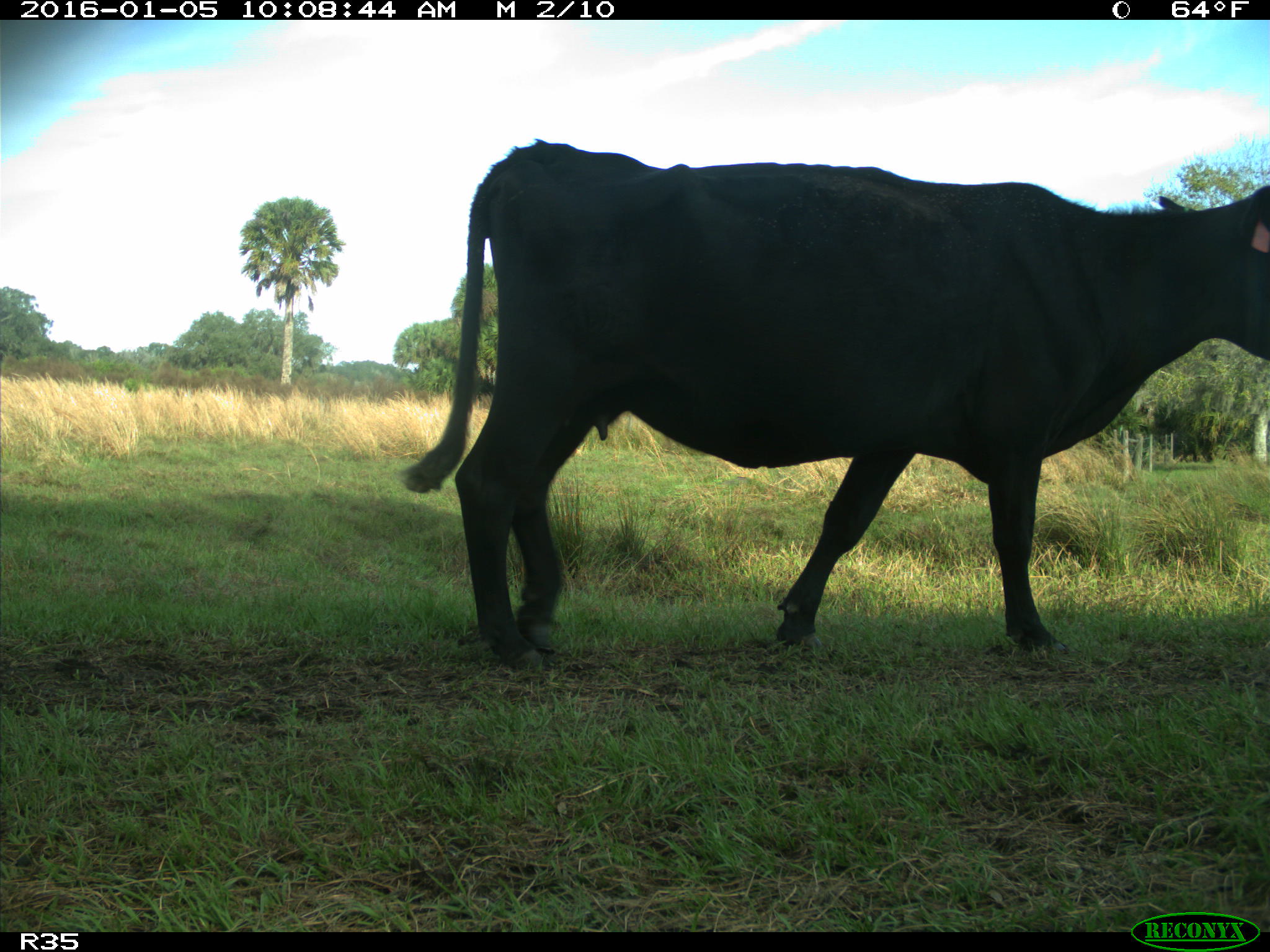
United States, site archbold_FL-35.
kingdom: Animalia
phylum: Chordata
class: Mammalia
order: Artiodactyla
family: Bovidae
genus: Bos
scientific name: Bos taurus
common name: domestic cow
Bos taurus (domestic cow).